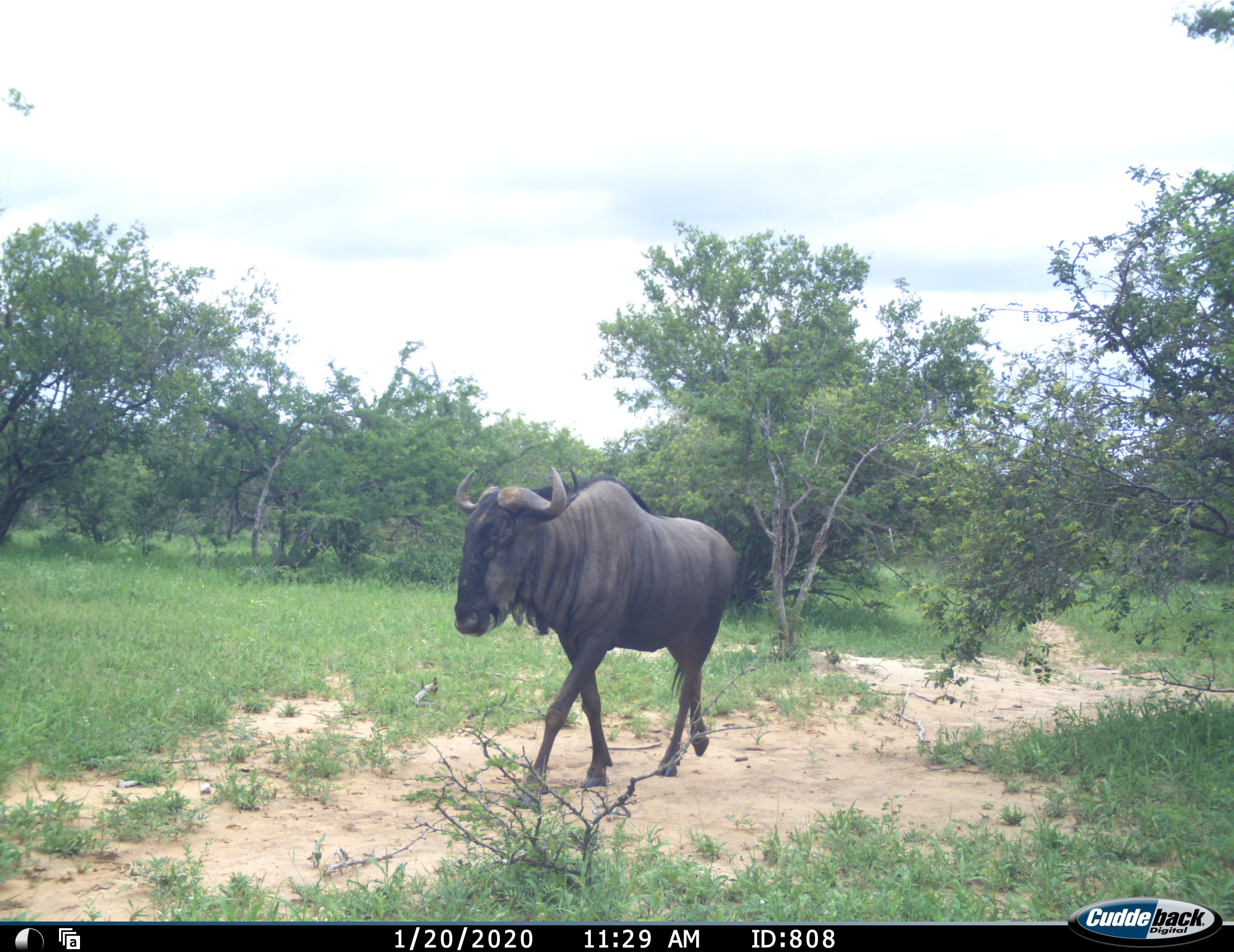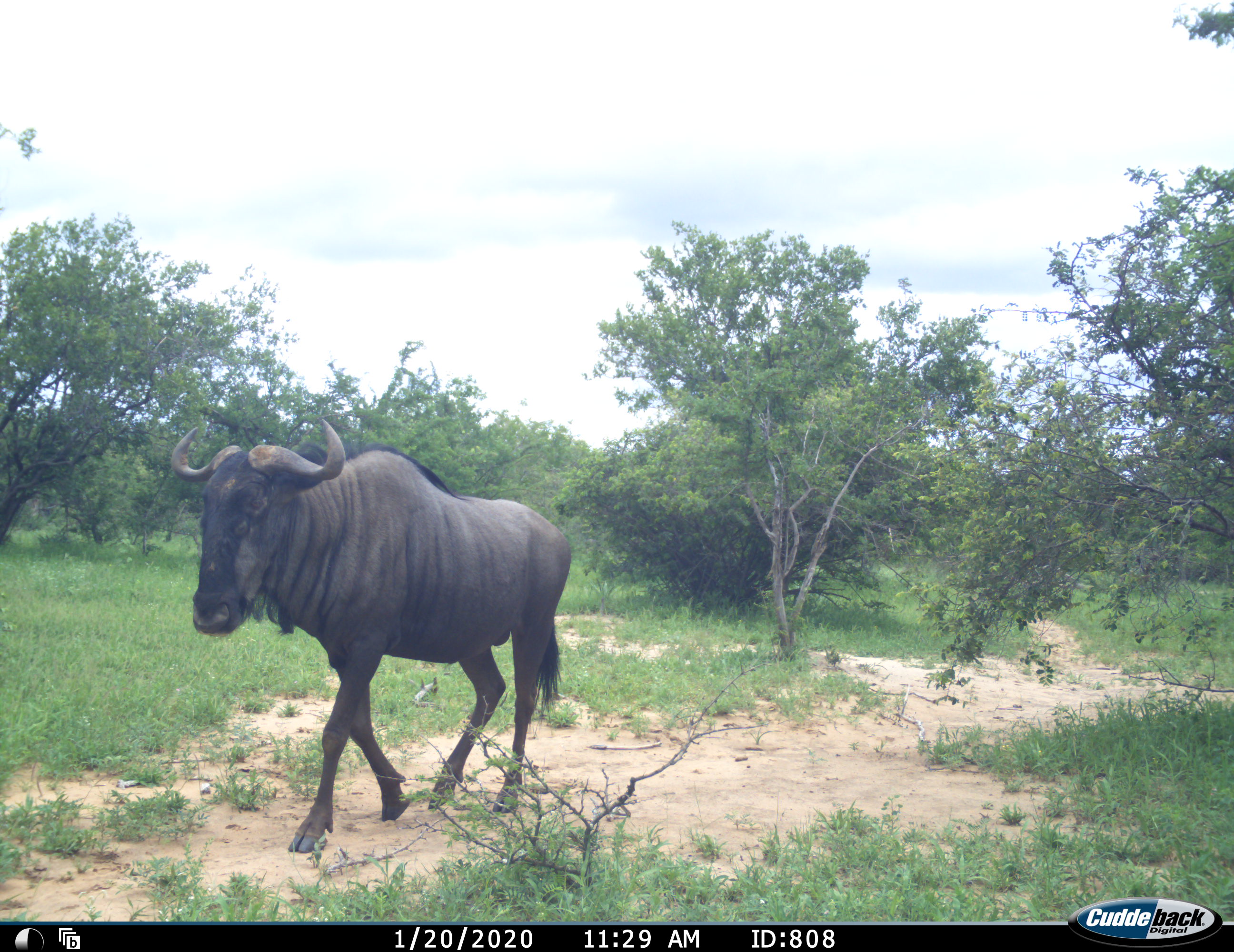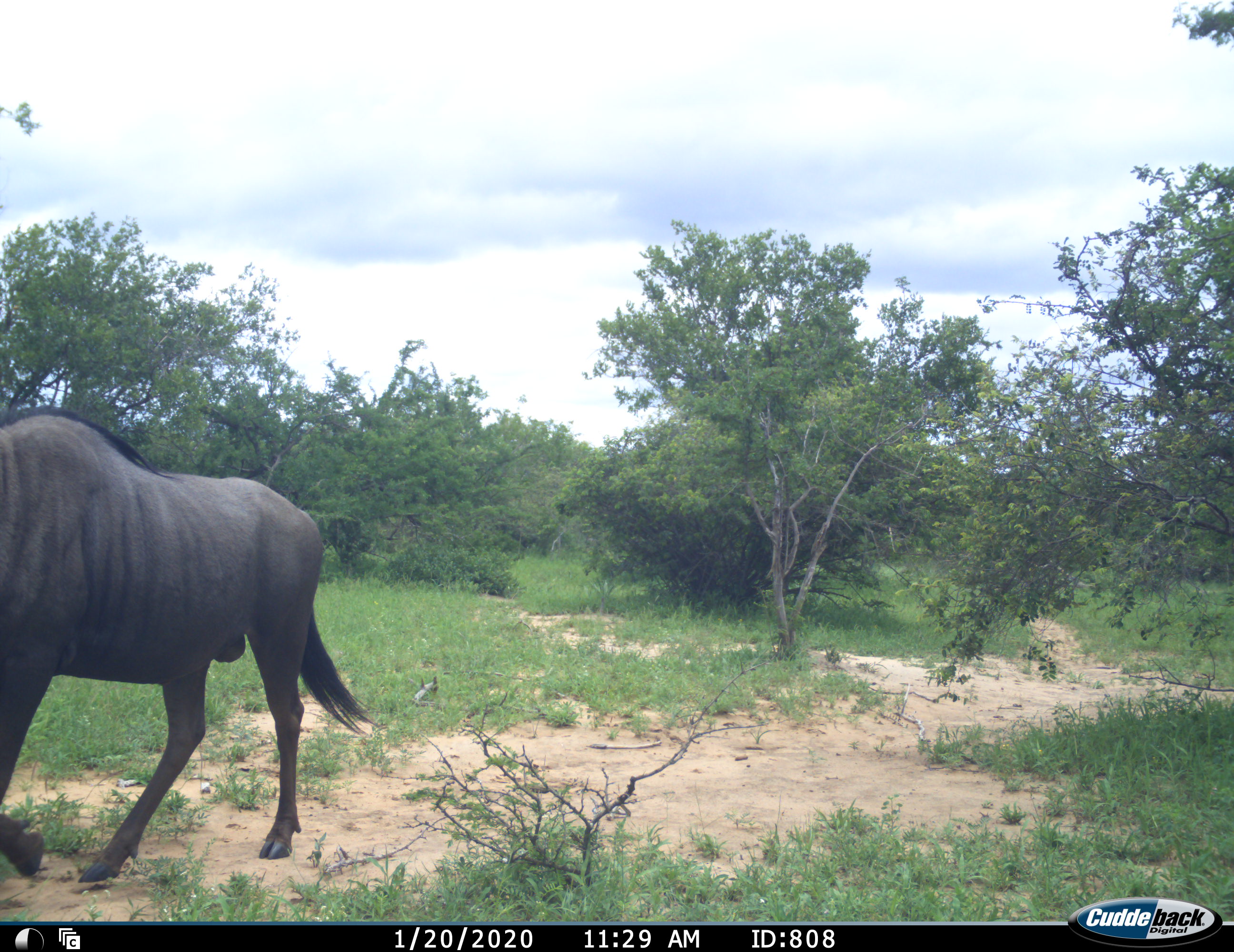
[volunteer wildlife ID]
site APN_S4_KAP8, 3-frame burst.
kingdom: Animalia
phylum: Chordata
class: Mammalia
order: Artiodactyla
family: Bovidae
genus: Connochaetes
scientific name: Connochaetes taurinus taurinus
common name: blue wildebeest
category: wildebeestblue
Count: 1.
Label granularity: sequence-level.